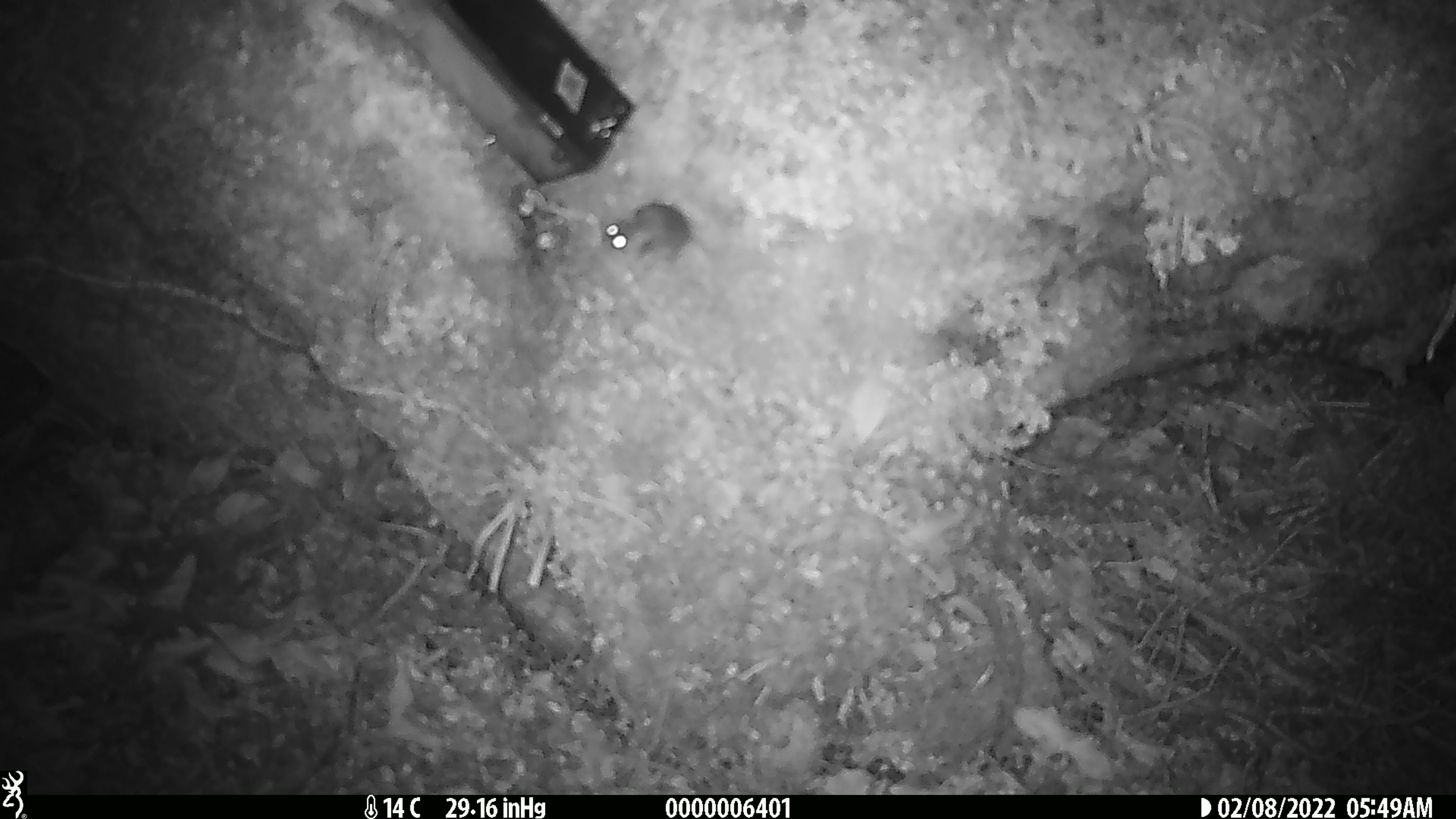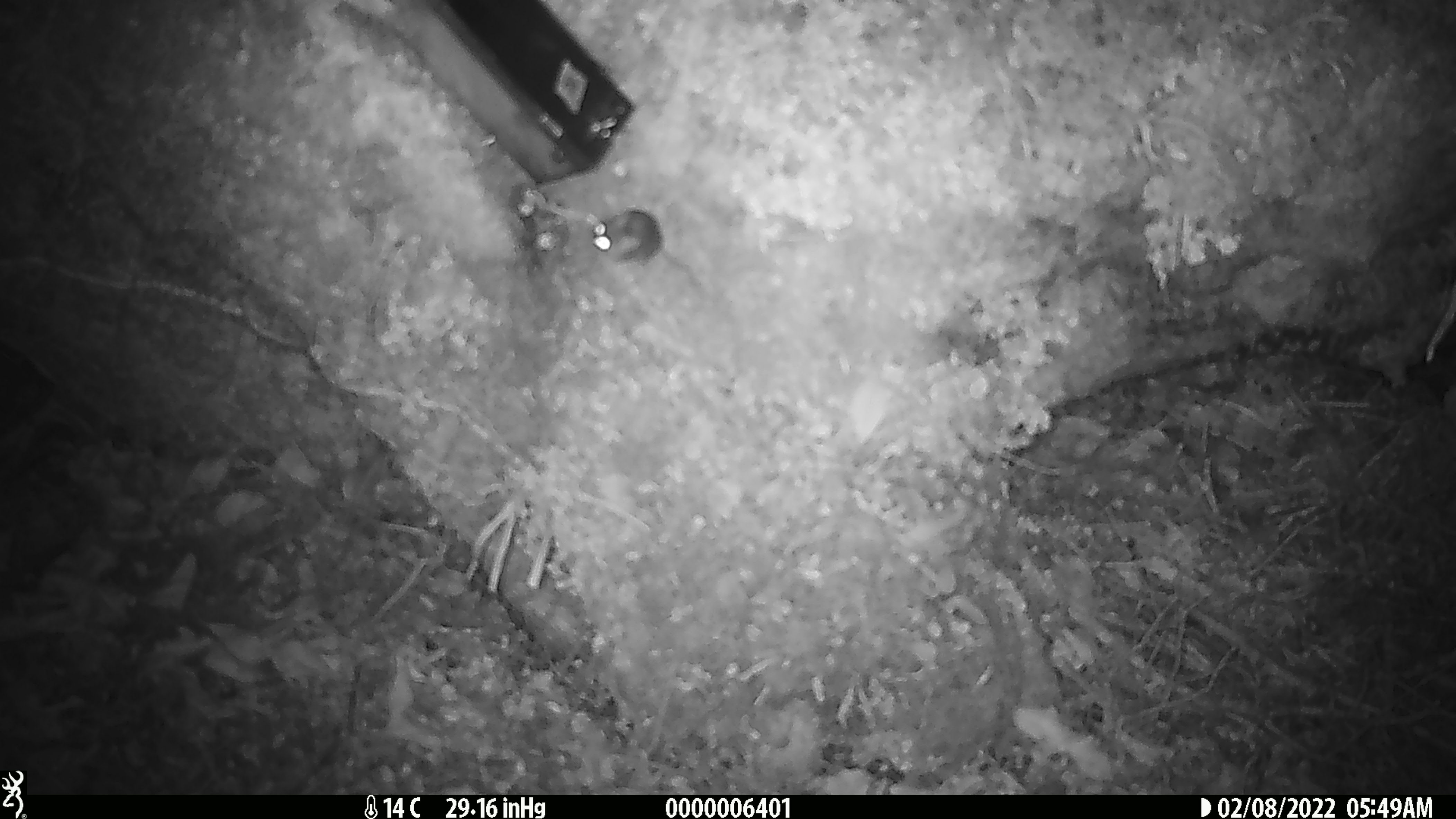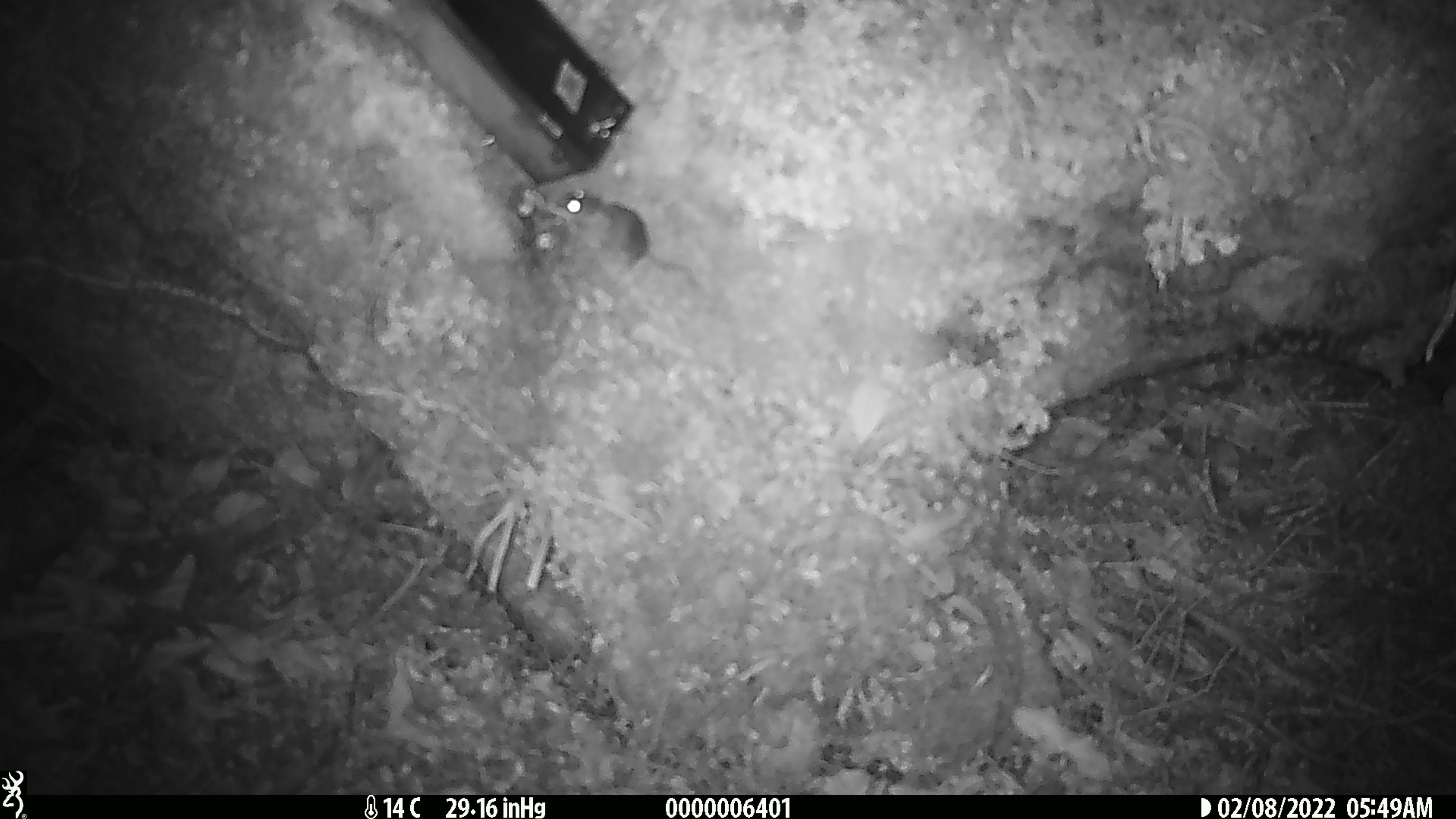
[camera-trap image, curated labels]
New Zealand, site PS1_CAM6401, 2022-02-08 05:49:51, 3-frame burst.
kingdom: Animalia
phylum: Chordata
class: Mammalia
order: Rodentia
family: Muridae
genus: Mus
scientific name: Mus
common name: mouse